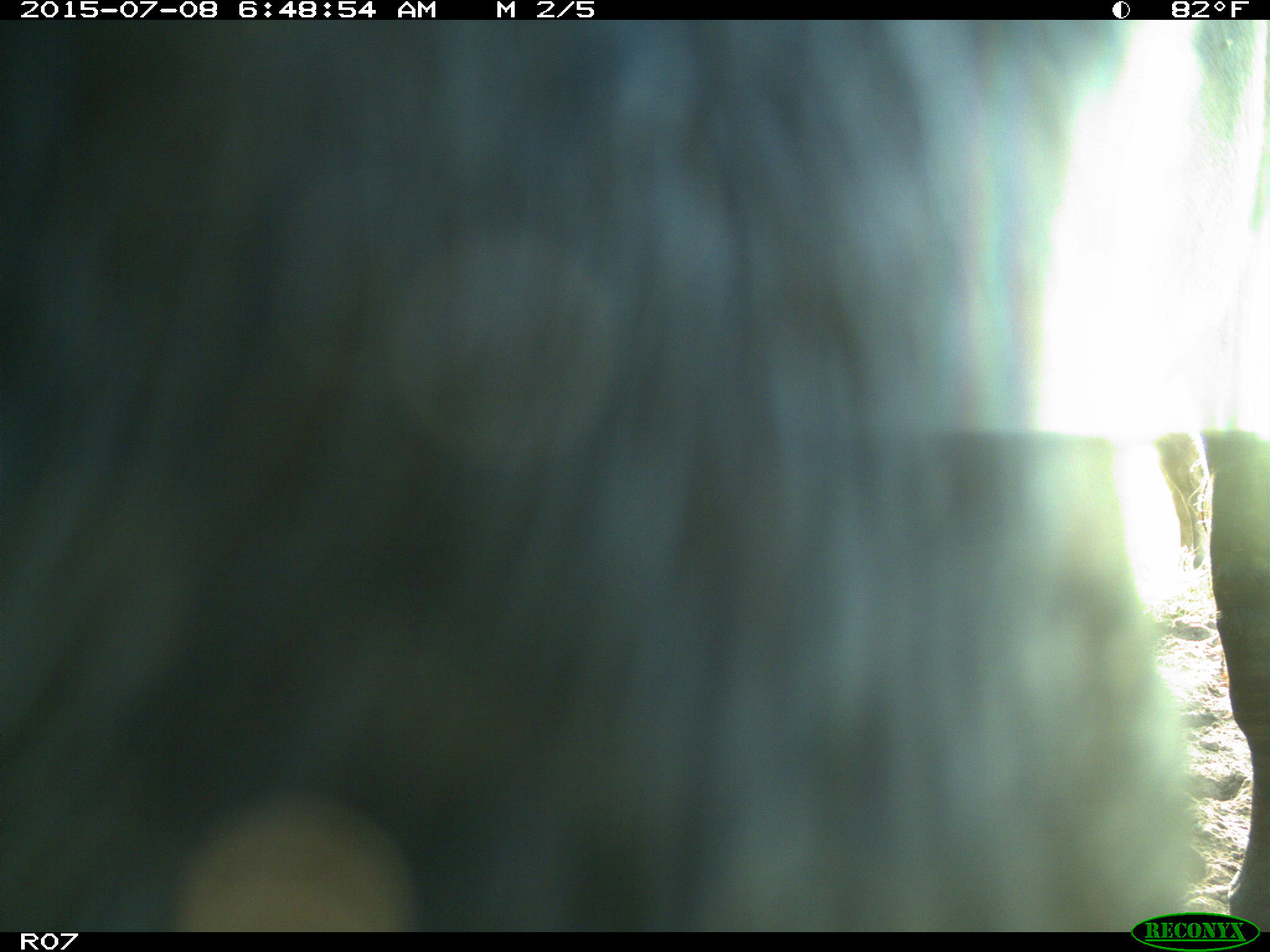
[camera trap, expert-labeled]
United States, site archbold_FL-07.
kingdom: Animalia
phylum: Chordata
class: Mammalia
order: Artiodactyla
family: Bovidae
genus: Bos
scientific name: Bos taurus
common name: domestic cow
Bos taurus (domestic cow).